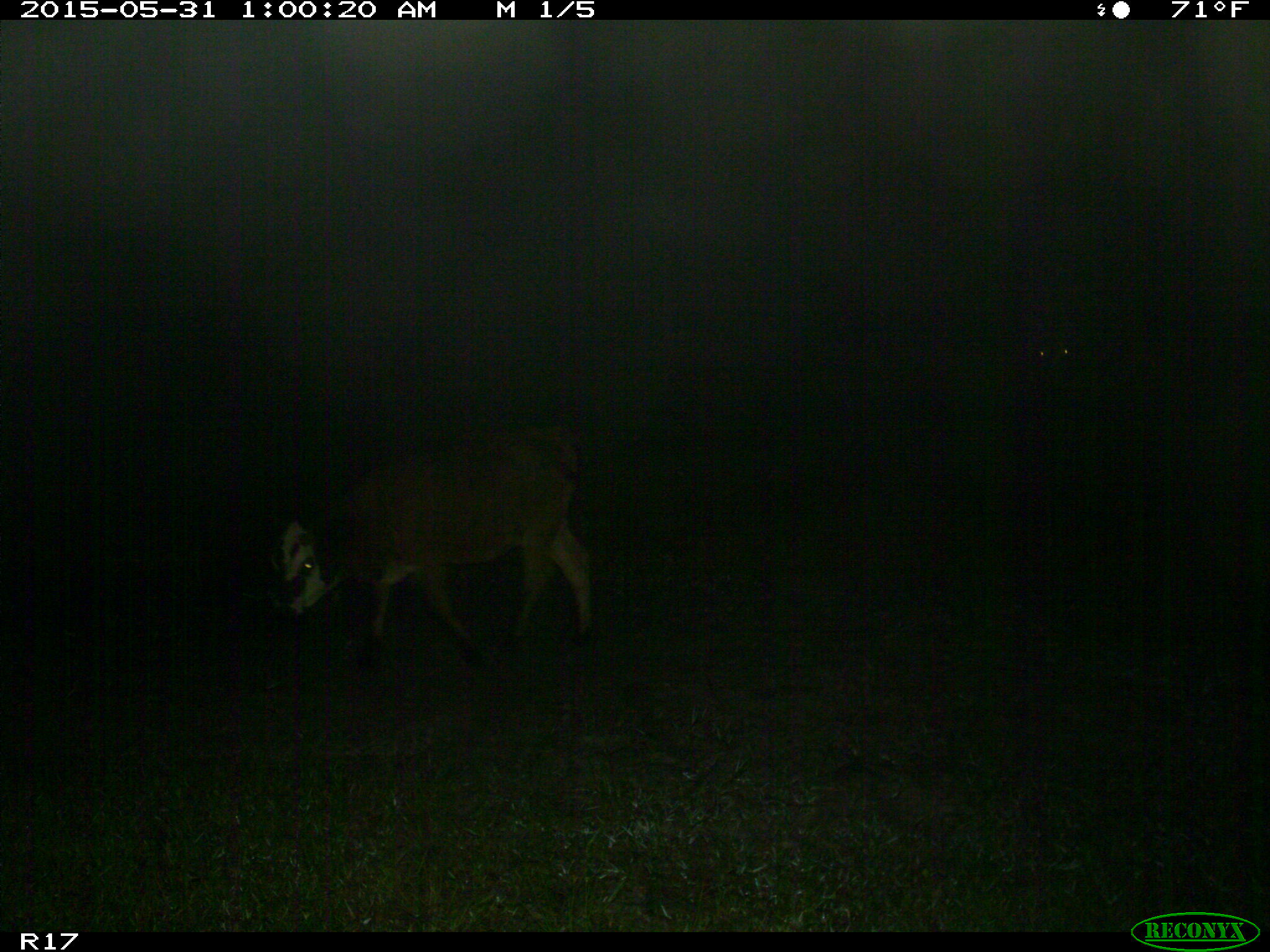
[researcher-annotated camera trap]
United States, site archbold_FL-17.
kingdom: Animalia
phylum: Chordata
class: Mammalia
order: Artiodactyla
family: Bovidae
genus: Bos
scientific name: Bos taurus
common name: domestic cow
Bos taurus (domestic cow).